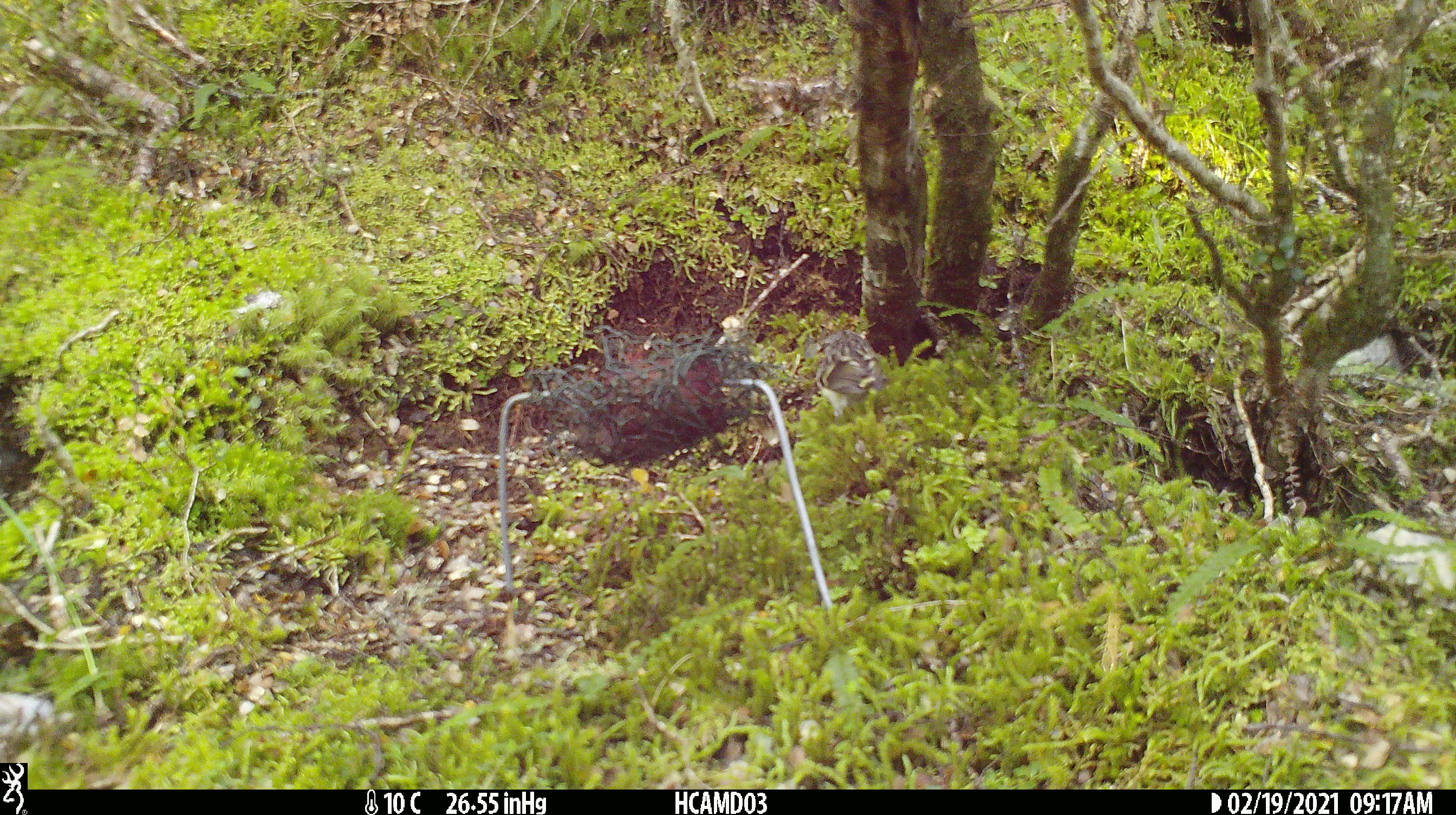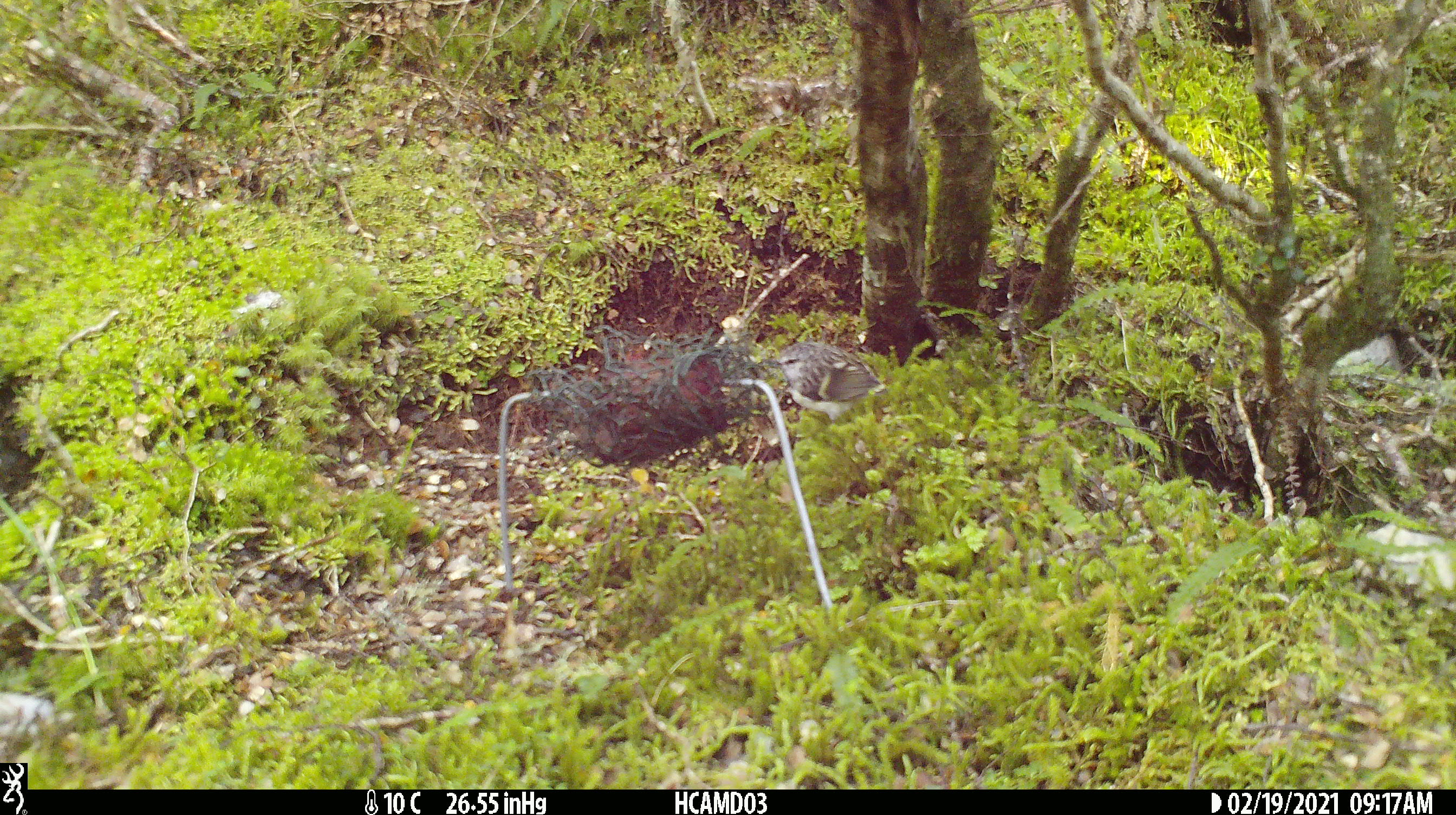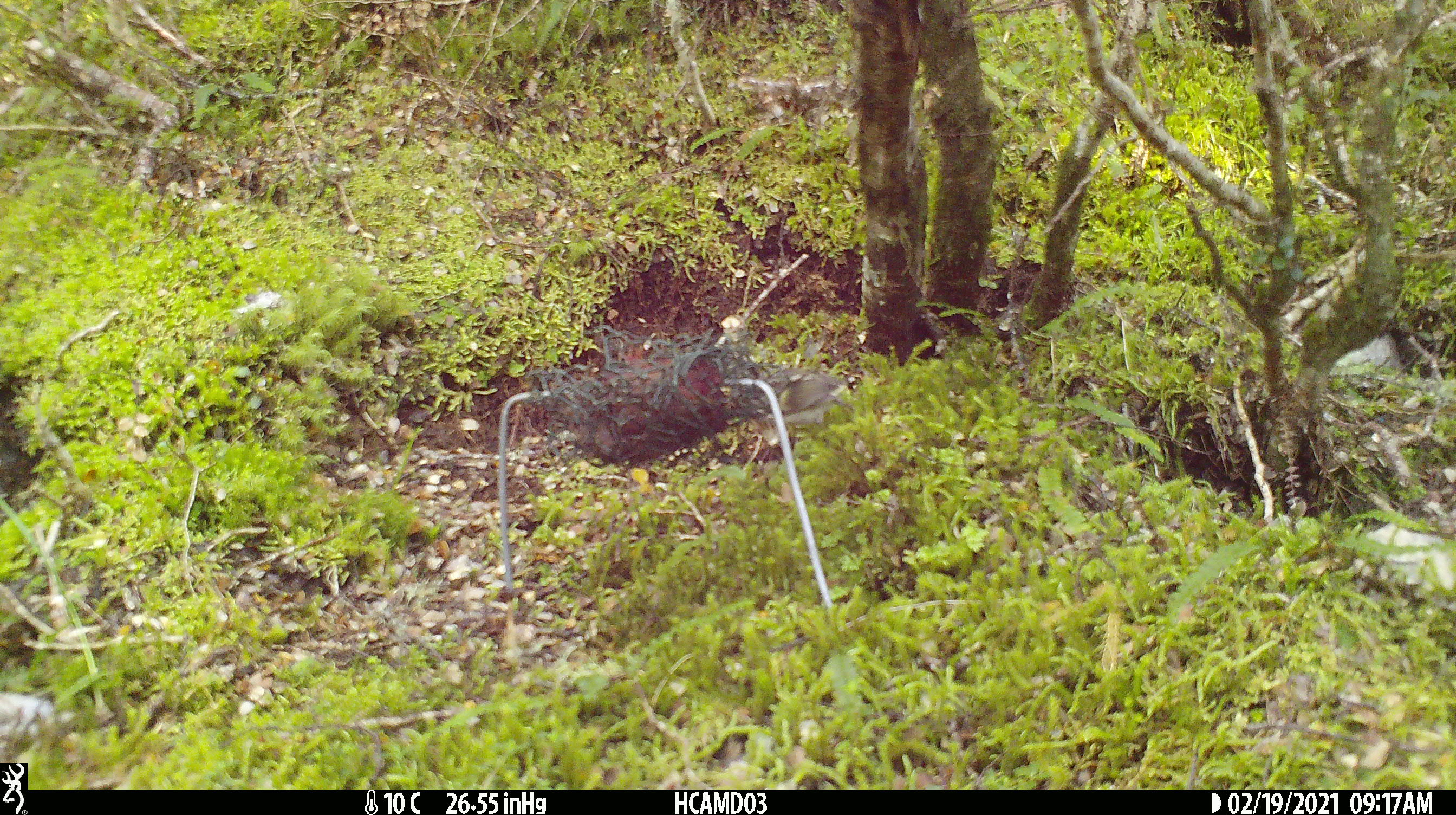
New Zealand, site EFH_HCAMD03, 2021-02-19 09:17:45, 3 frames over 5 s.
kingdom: Animalia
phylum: Chordata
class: Aves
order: Passeriformes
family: Acanthisittidae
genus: Acanthisitta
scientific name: Acanthisitta chloris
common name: rifleman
Rifleman (Acanthisitta chloris).